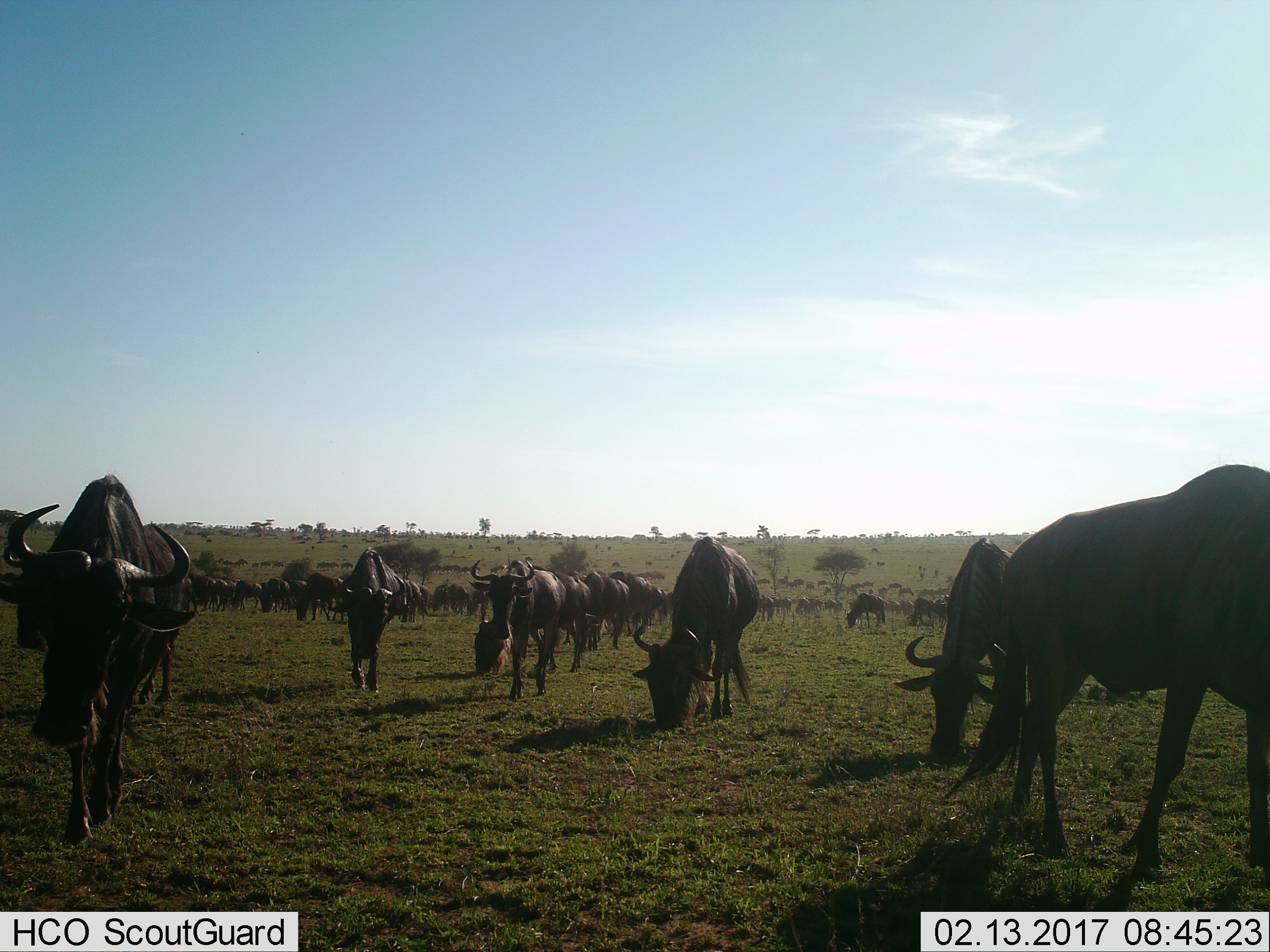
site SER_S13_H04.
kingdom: Animalia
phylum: Chordata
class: Mammalia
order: Artiodactyla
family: Bovidae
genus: Connochaetes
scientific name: Connochaetes taurinus taurinus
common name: blue wildebeest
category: wildebeestblue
Wildebeestblue (blue wildebeest) (Connochaetes taurinus taurinus), count 51+. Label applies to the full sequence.